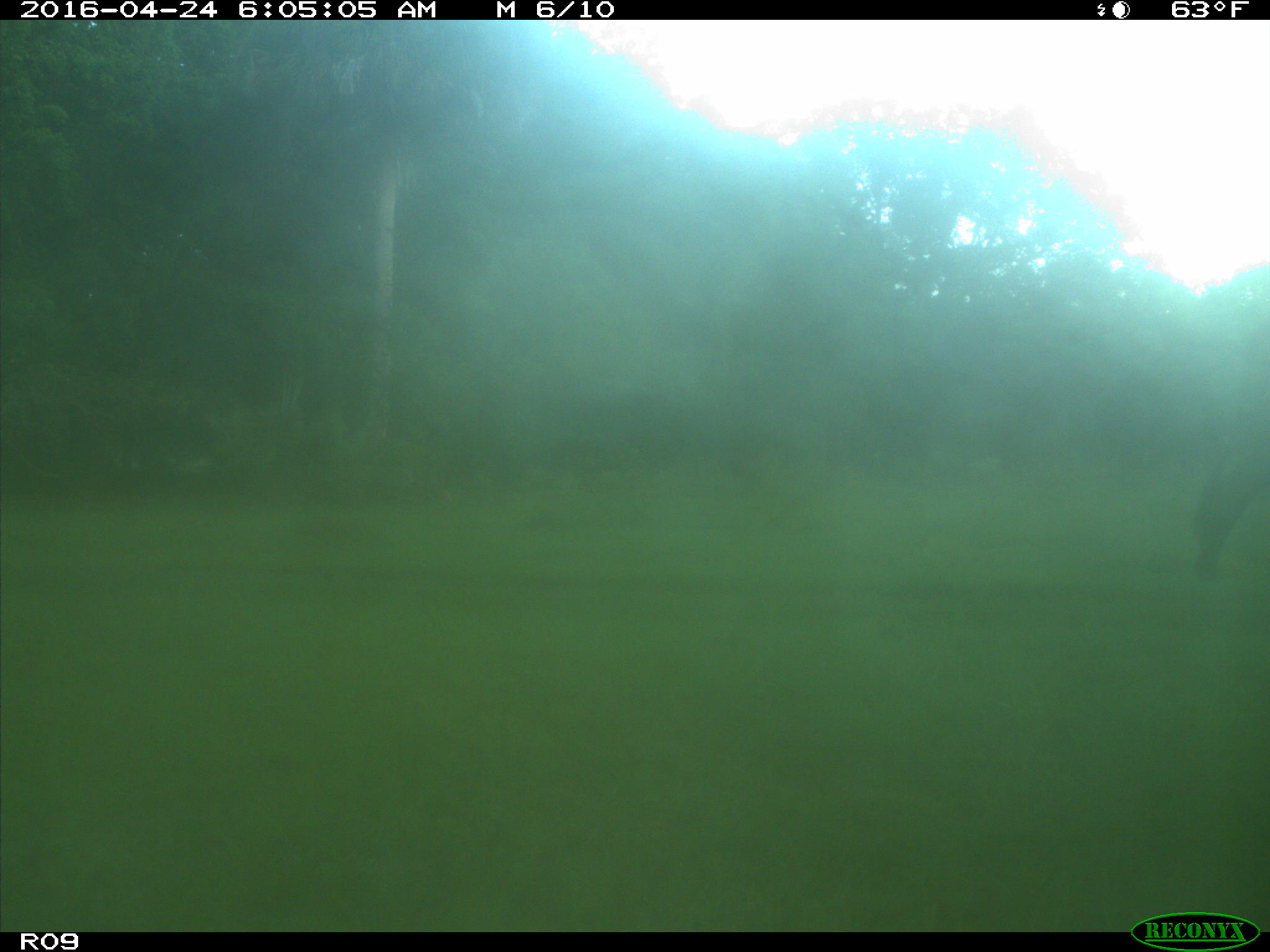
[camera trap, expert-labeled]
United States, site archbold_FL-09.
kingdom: Animalia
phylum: Chordata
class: Mammalia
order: Artiodactyla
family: Bovidae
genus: Bos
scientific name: Bos taurus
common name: domestic cow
Bos taurus (domestic cow).